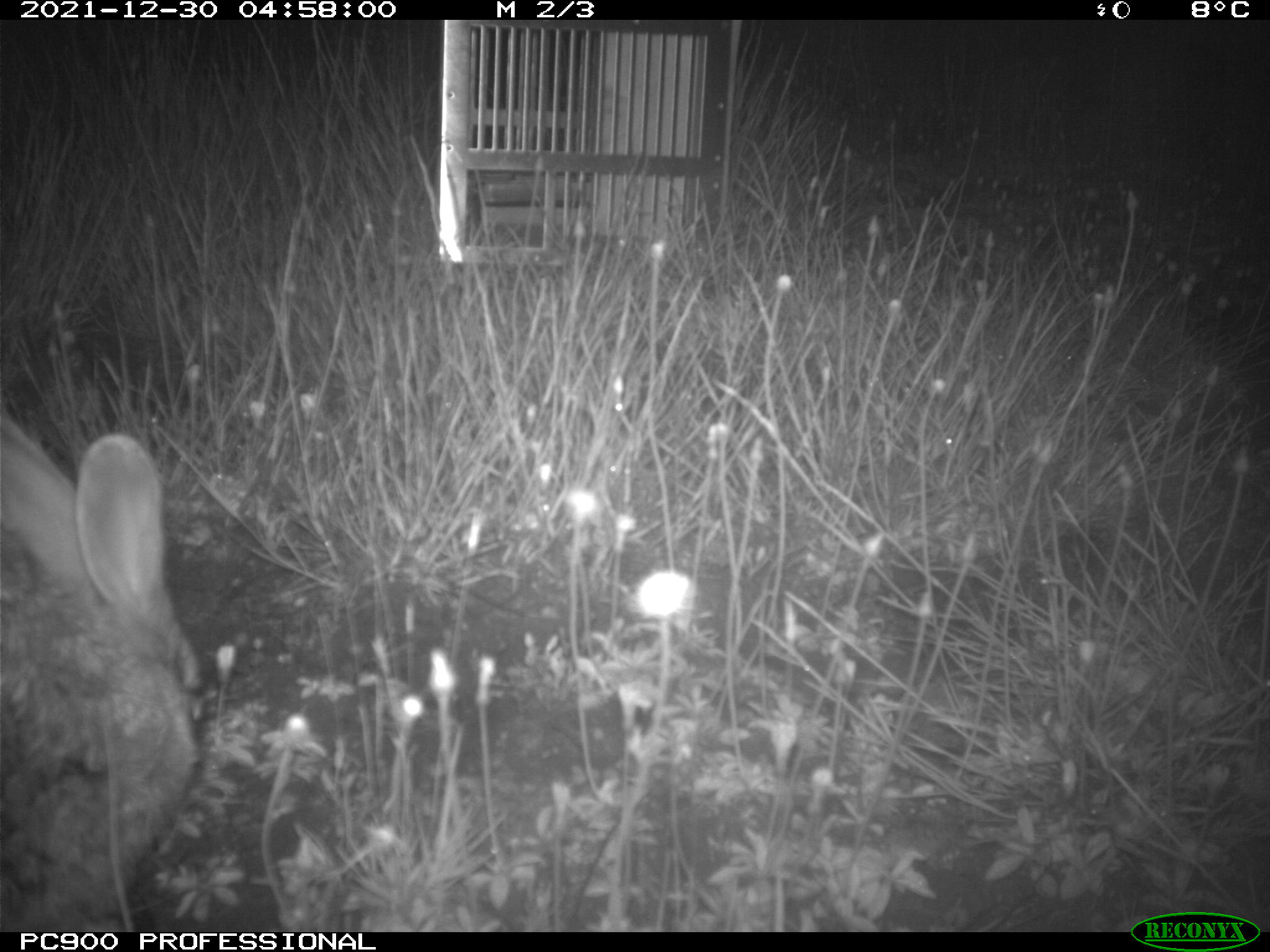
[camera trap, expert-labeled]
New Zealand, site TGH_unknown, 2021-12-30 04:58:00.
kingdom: Animalia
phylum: Chordata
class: Mammalia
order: Lagomorpha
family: Leporidae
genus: Oryctolagus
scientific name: Oryctolagus cuniculus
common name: european rabbit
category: rabbit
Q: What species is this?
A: Rabbit (european rabbit) (Oryctolagus cuniculus).